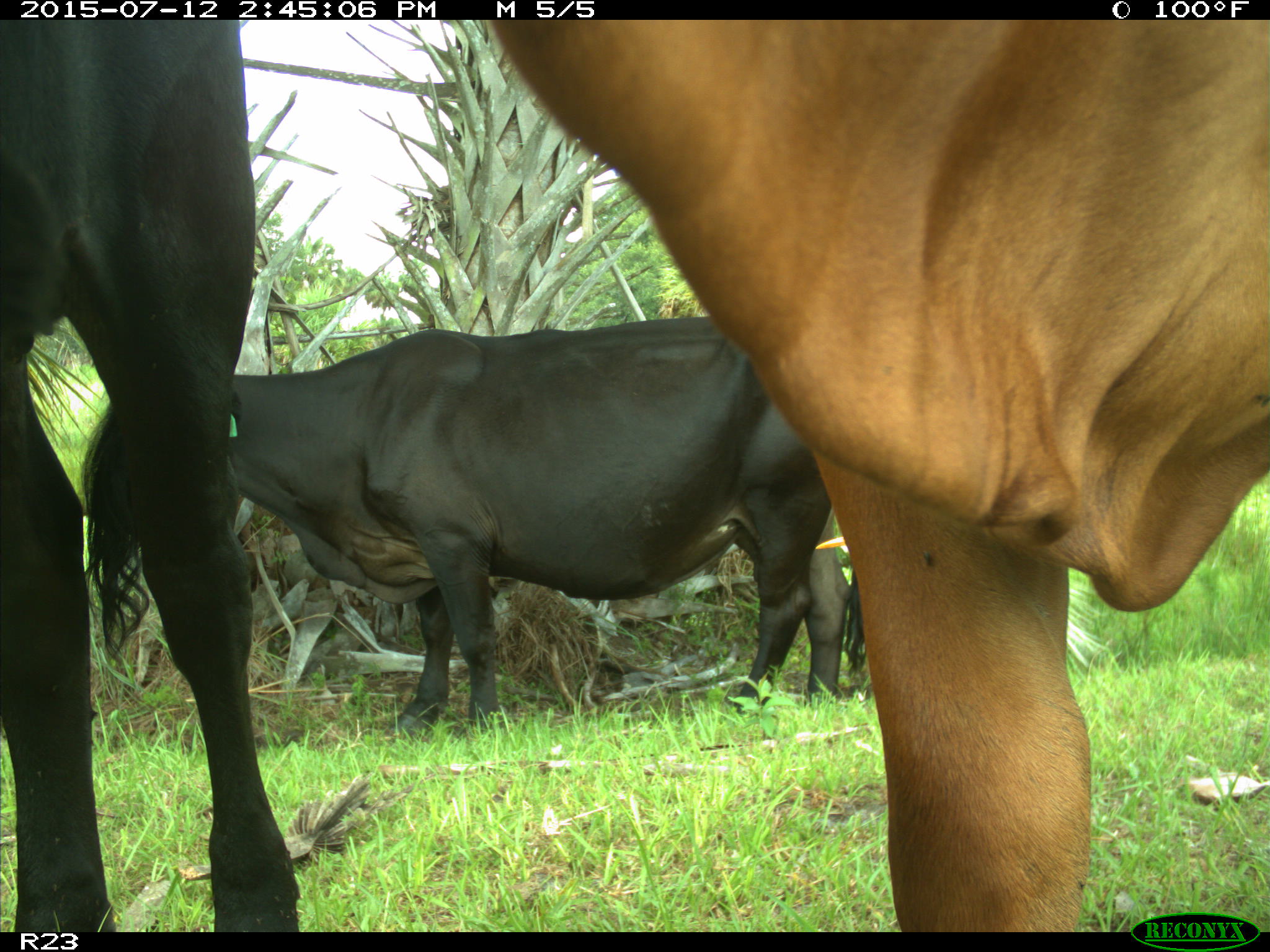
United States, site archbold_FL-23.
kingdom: Animalia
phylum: Chordata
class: Mammalia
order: Artiodactyla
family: Bovidae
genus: Bos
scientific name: Bos taurus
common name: domestic cow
Bos taurus (domestic cow).